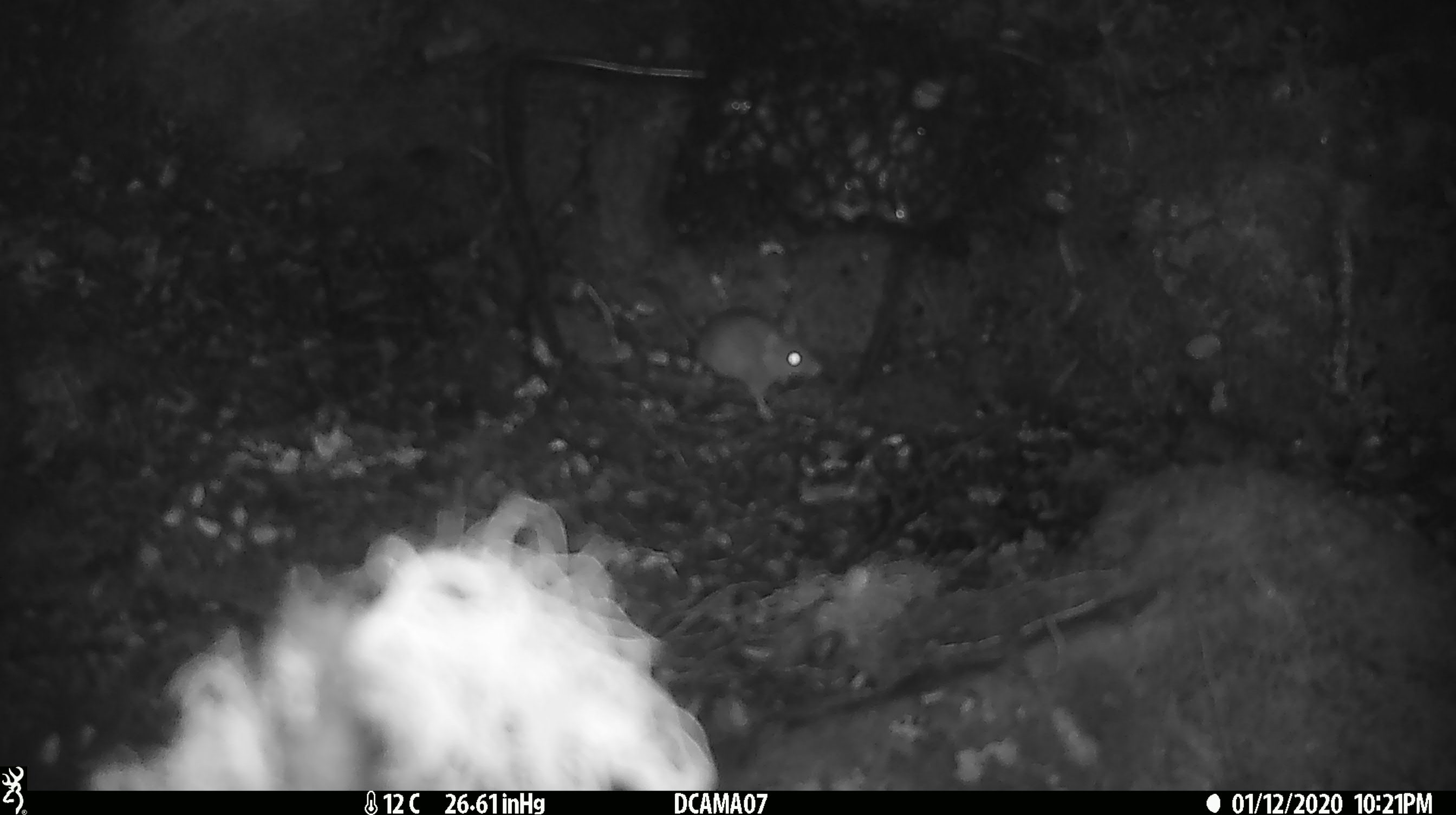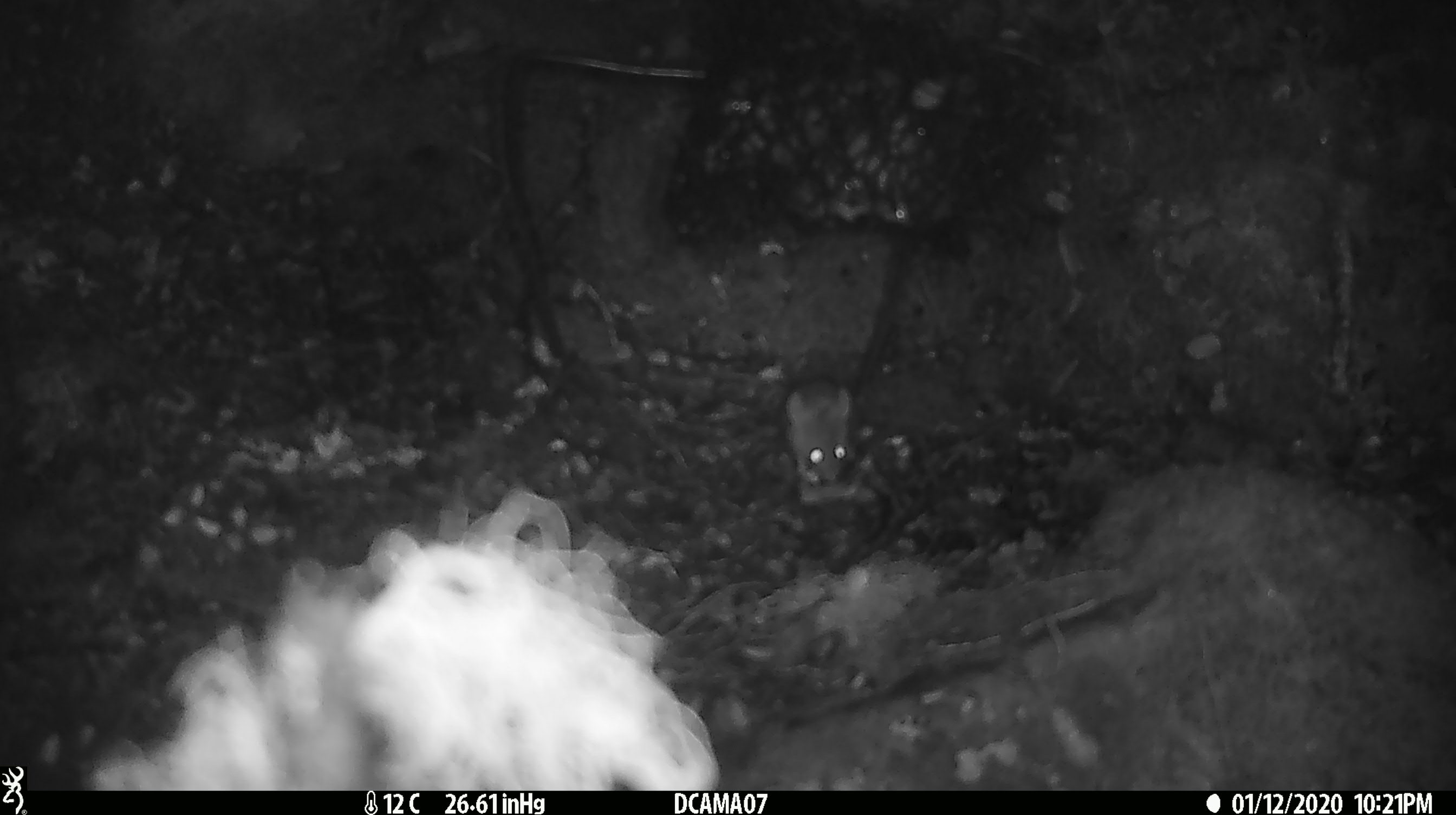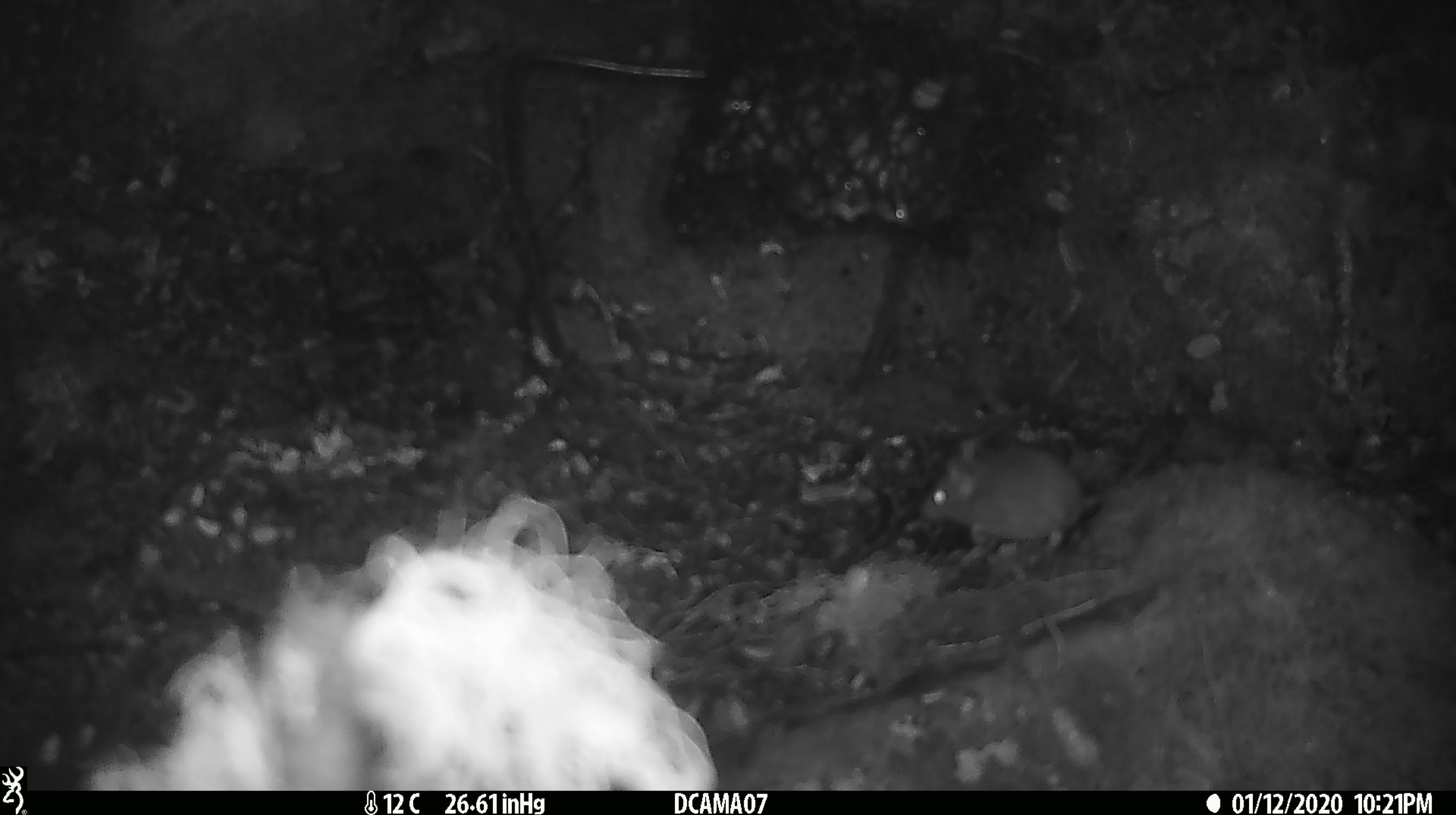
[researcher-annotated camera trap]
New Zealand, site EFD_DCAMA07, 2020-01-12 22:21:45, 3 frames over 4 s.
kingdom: Animalia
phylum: Chordata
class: Mammalia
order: Rodentia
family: Muridae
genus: Mus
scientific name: Mus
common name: mouse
Mouse (Mus).